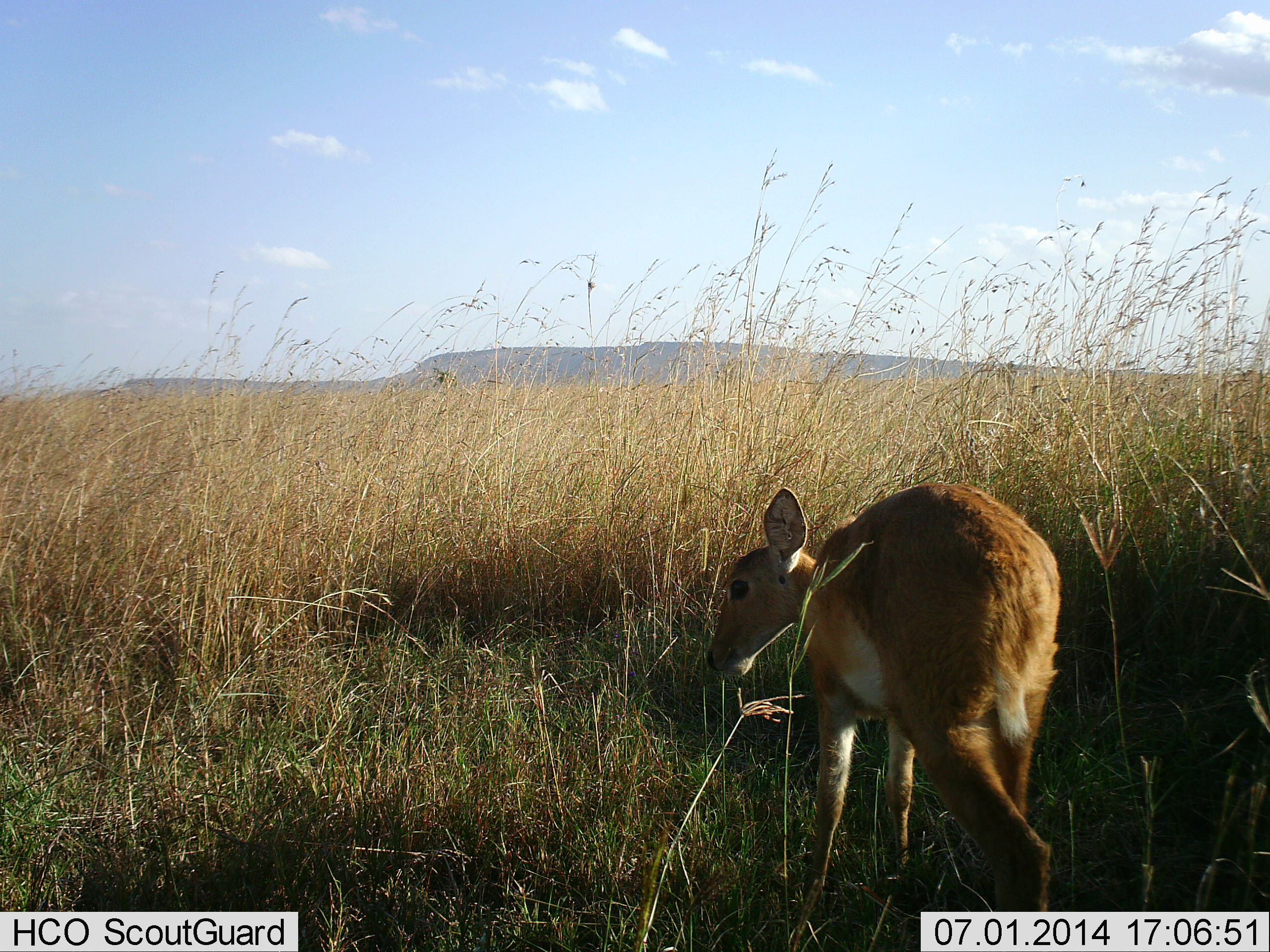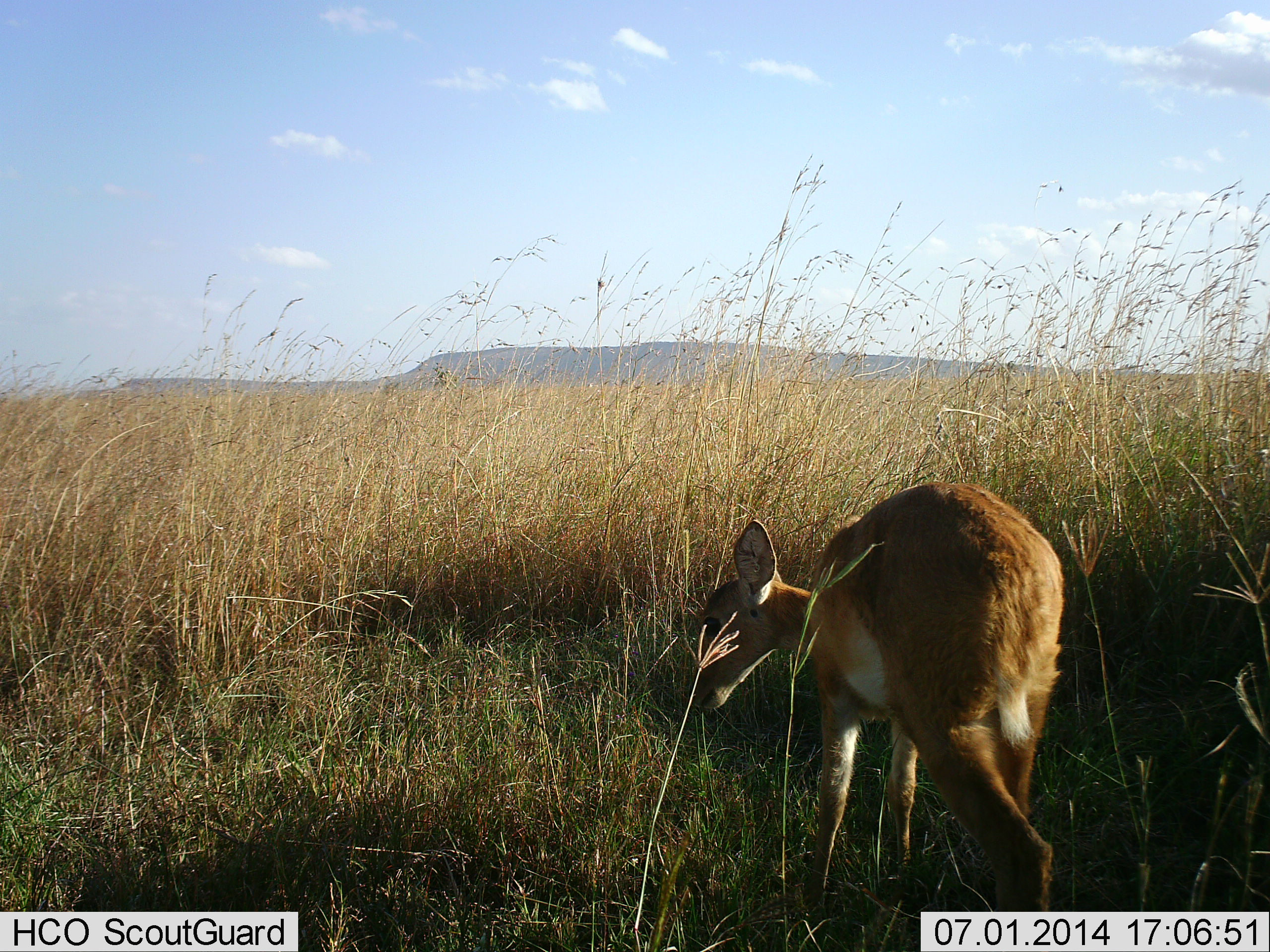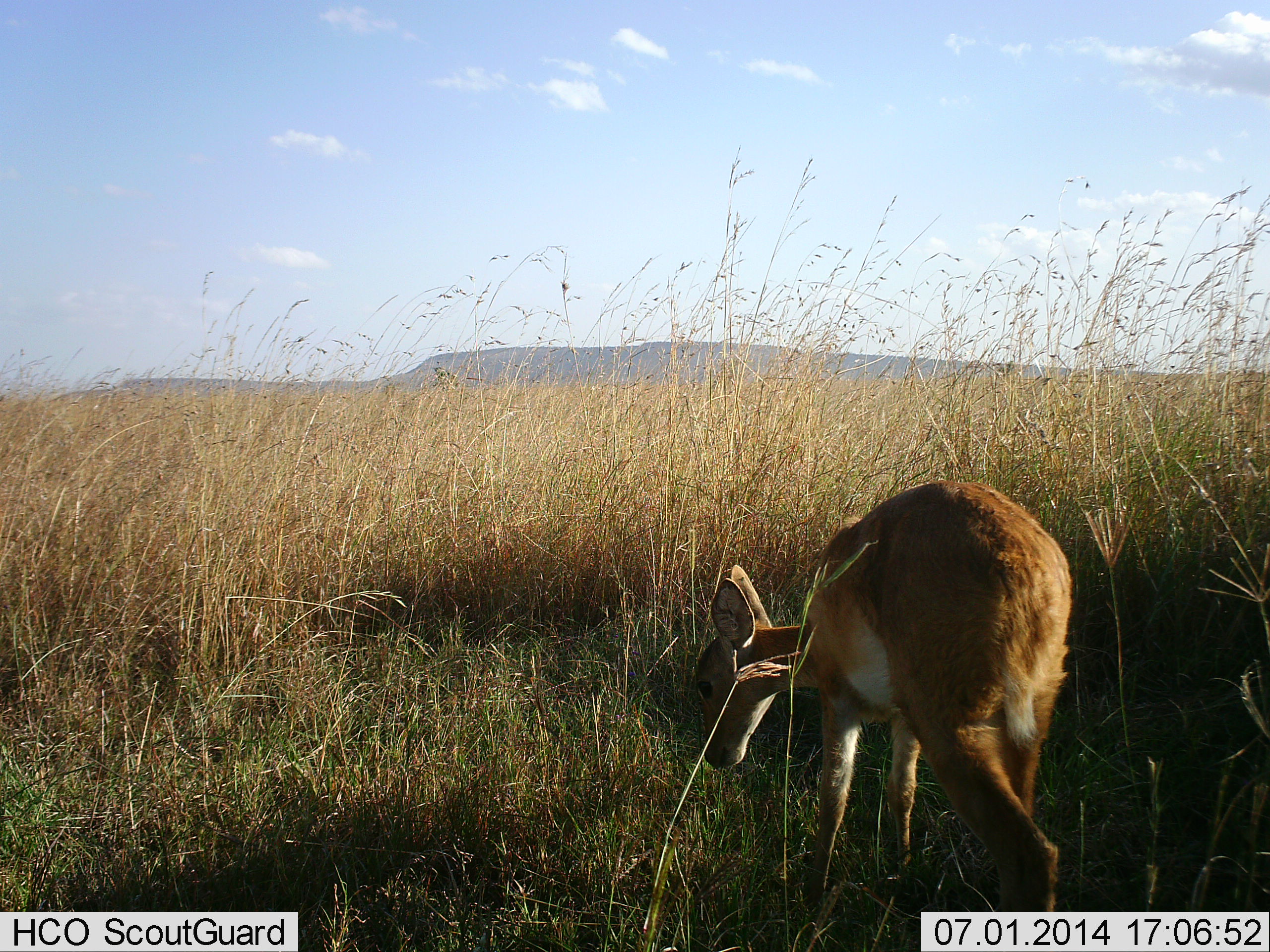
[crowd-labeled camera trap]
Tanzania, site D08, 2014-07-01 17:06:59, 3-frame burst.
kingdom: Animalia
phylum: Chordata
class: Mammalia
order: Artiodactyla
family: Bovidae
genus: Redunca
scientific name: Redunca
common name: reedbuck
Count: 1.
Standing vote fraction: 90%.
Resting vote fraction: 0%.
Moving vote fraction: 10%.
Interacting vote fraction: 0%.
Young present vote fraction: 0%.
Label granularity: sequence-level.